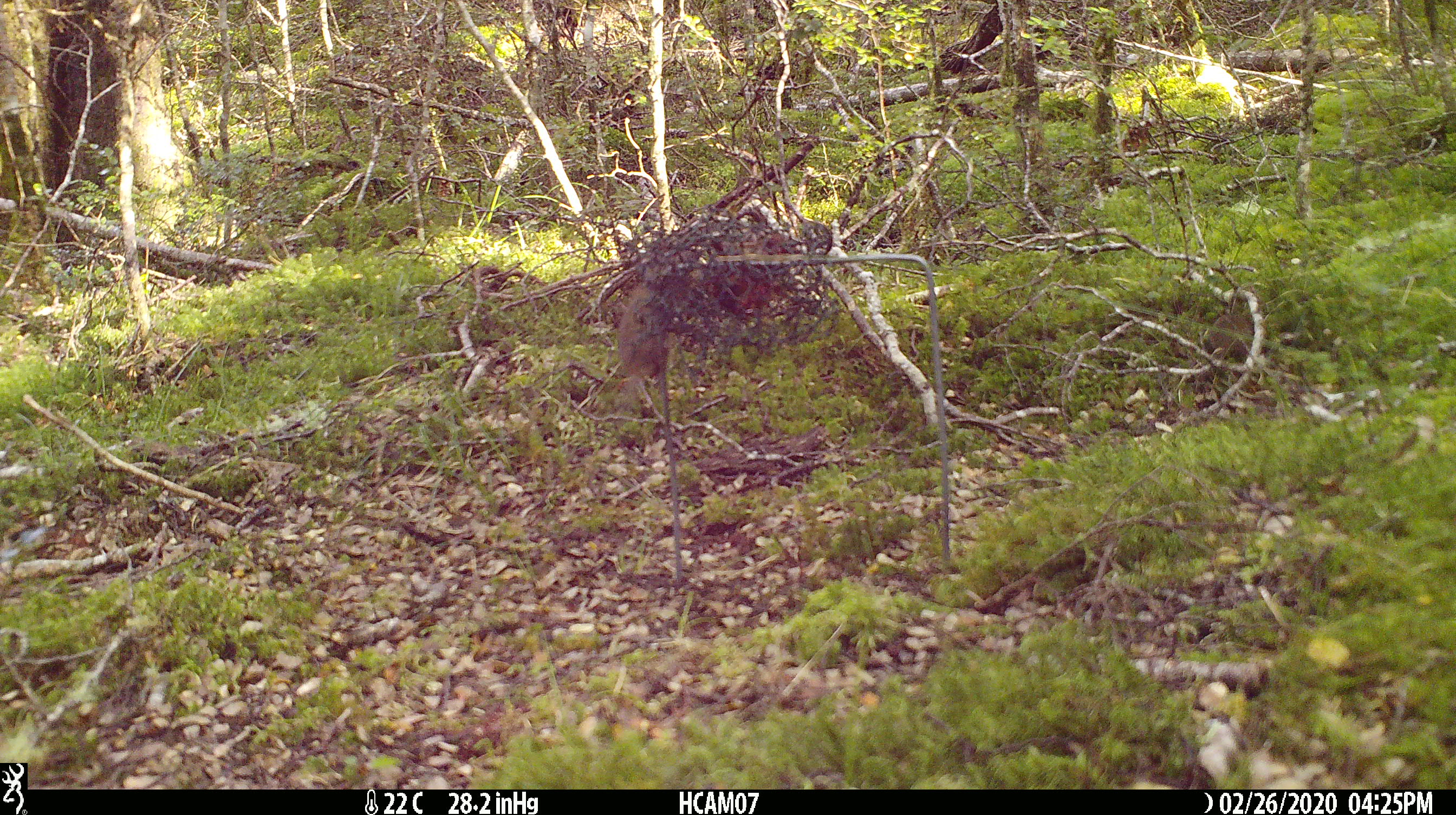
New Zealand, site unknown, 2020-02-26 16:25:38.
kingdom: Animalia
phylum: Chordata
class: Mammalia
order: Rodentia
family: Muridae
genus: Mus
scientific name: Mus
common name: mouse